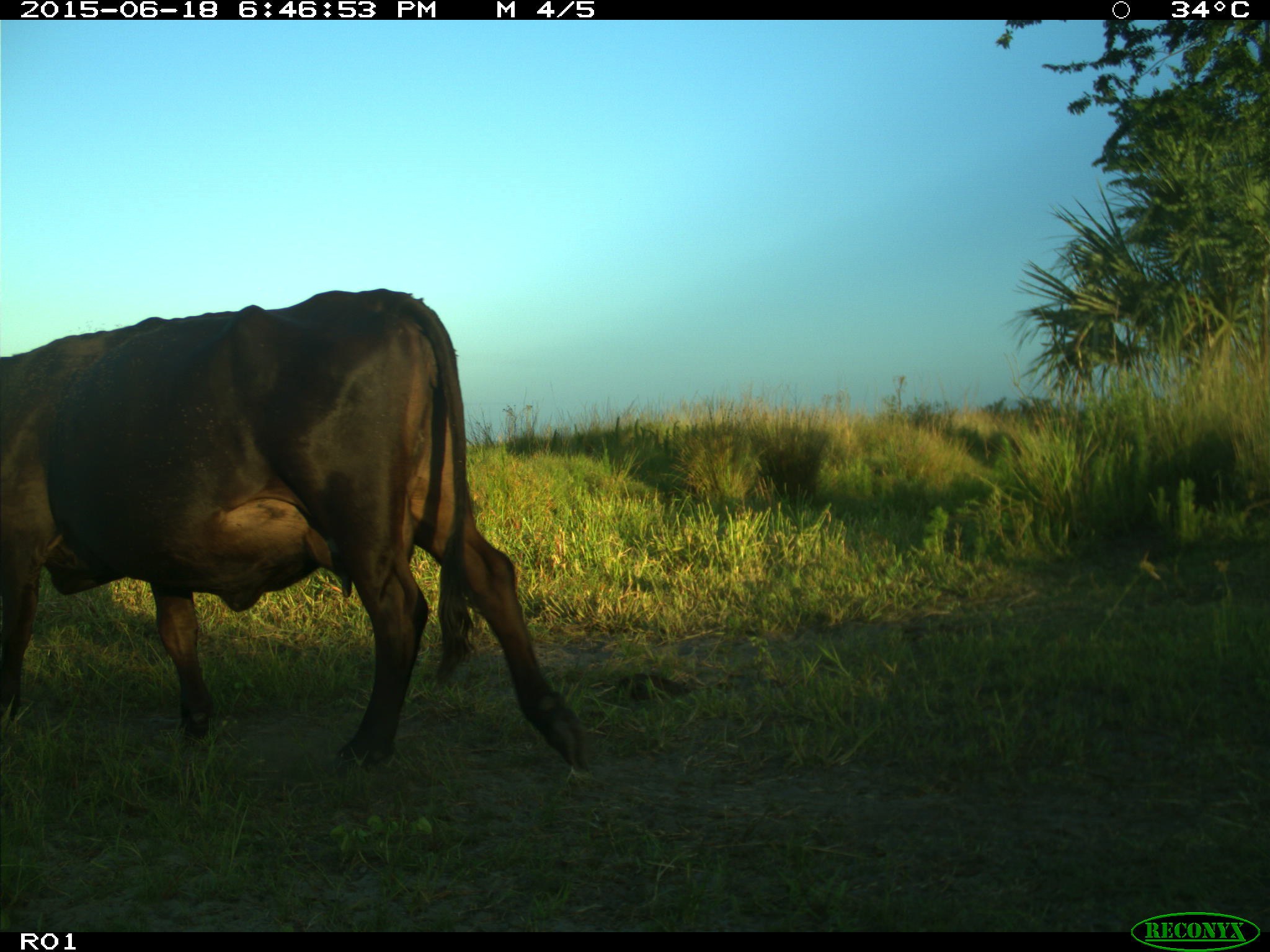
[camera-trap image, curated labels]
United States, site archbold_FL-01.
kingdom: Animalia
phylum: Chordata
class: Mammalia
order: Artiodactyla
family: Bovidae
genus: Bos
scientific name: Bos taurus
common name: domestic cow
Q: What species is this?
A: Bos taurus (domestic cow).